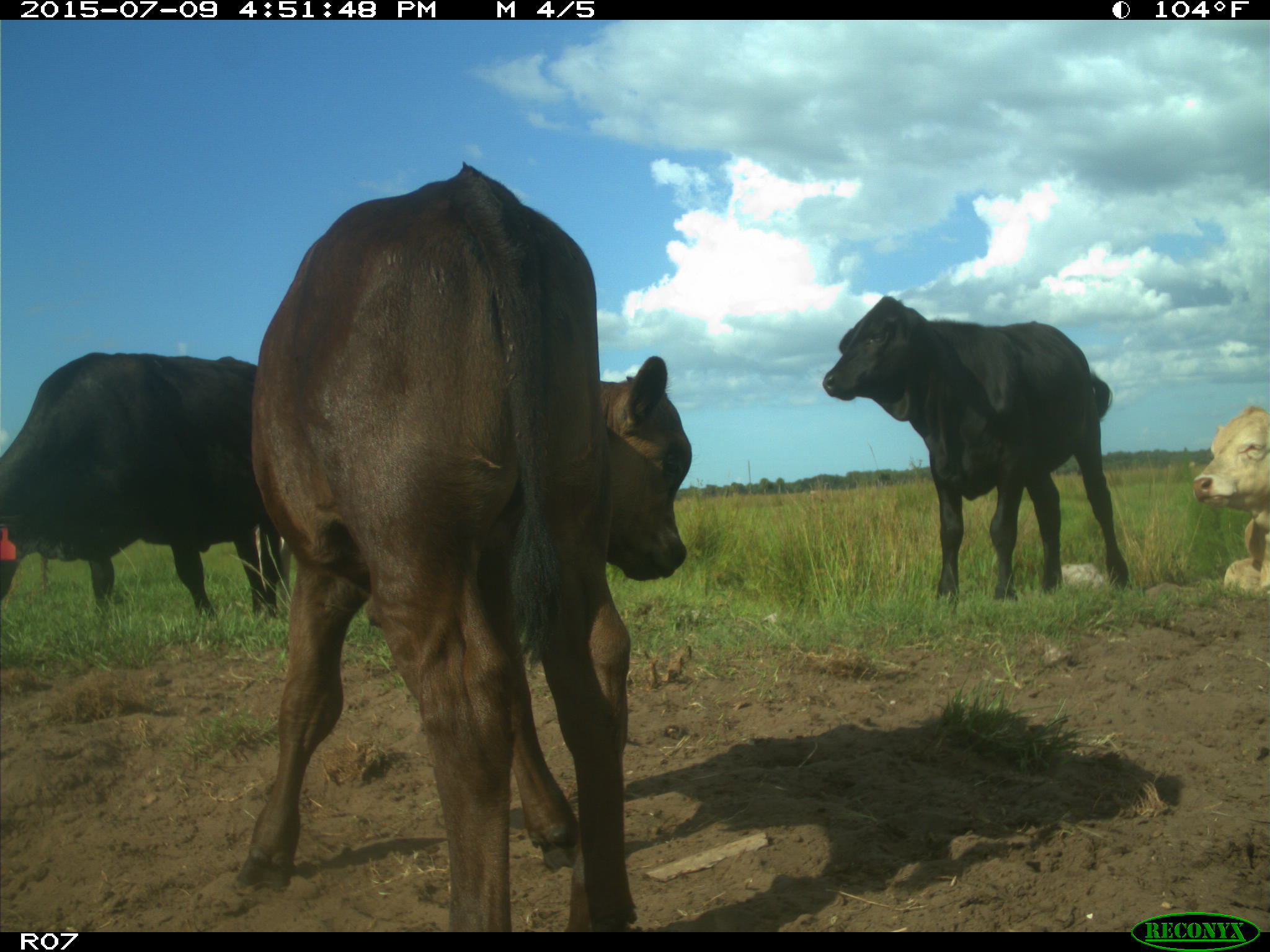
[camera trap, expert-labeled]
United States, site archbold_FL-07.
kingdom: Animalia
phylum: Chordata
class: Mammalia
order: Artiodactyla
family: Bovidae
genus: Bos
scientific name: Bos taurus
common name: domestic cow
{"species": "Bos taurus (domestic cow)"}